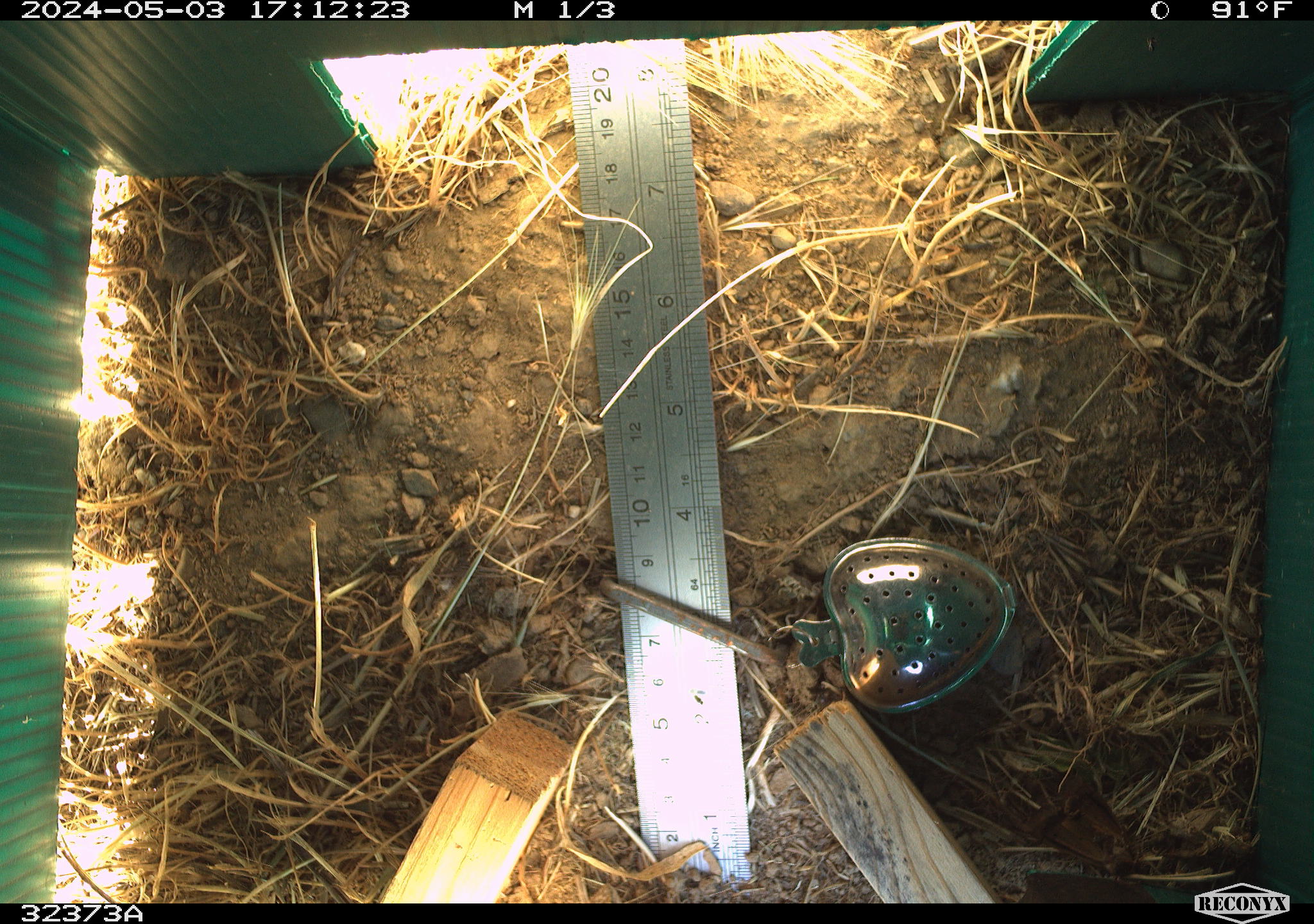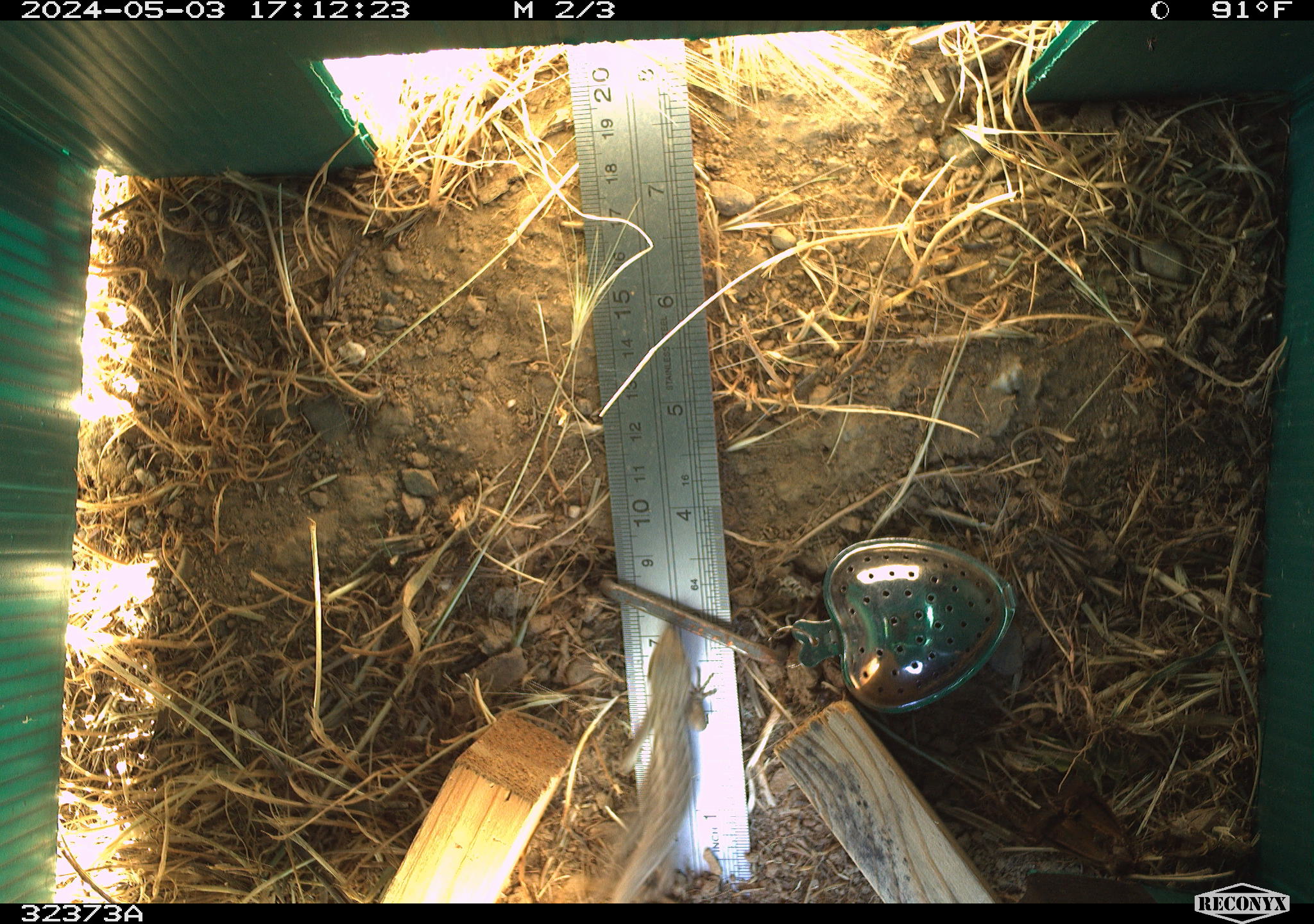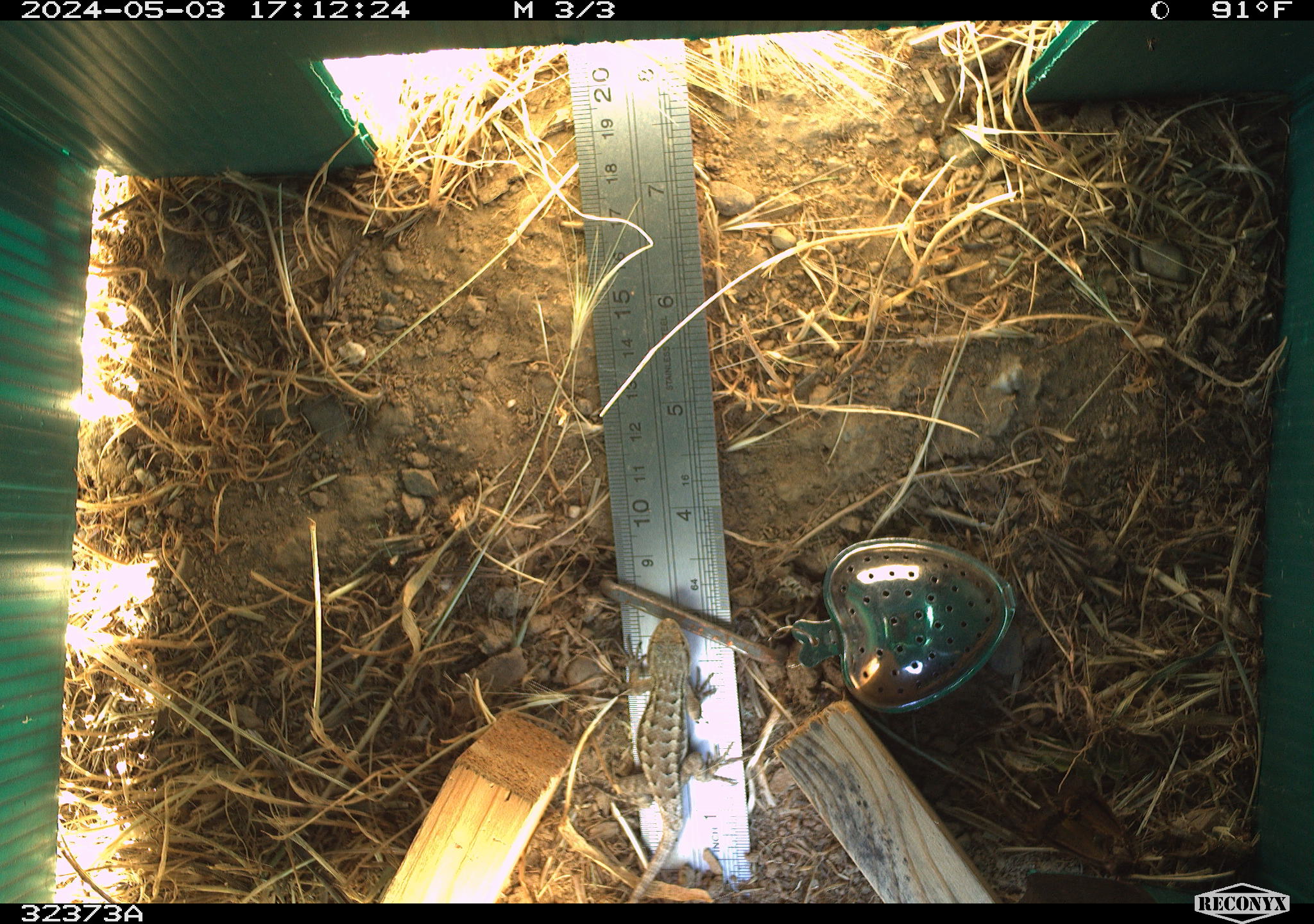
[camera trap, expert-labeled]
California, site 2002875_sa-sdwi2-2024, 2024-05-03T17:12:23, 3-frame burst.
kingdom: Animalia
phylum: Chordata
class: Reptilia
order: Squamata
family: Phrynosomatidae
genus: Sceloporus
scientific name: Sceloporus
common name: spiny lizards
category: sceloporus species